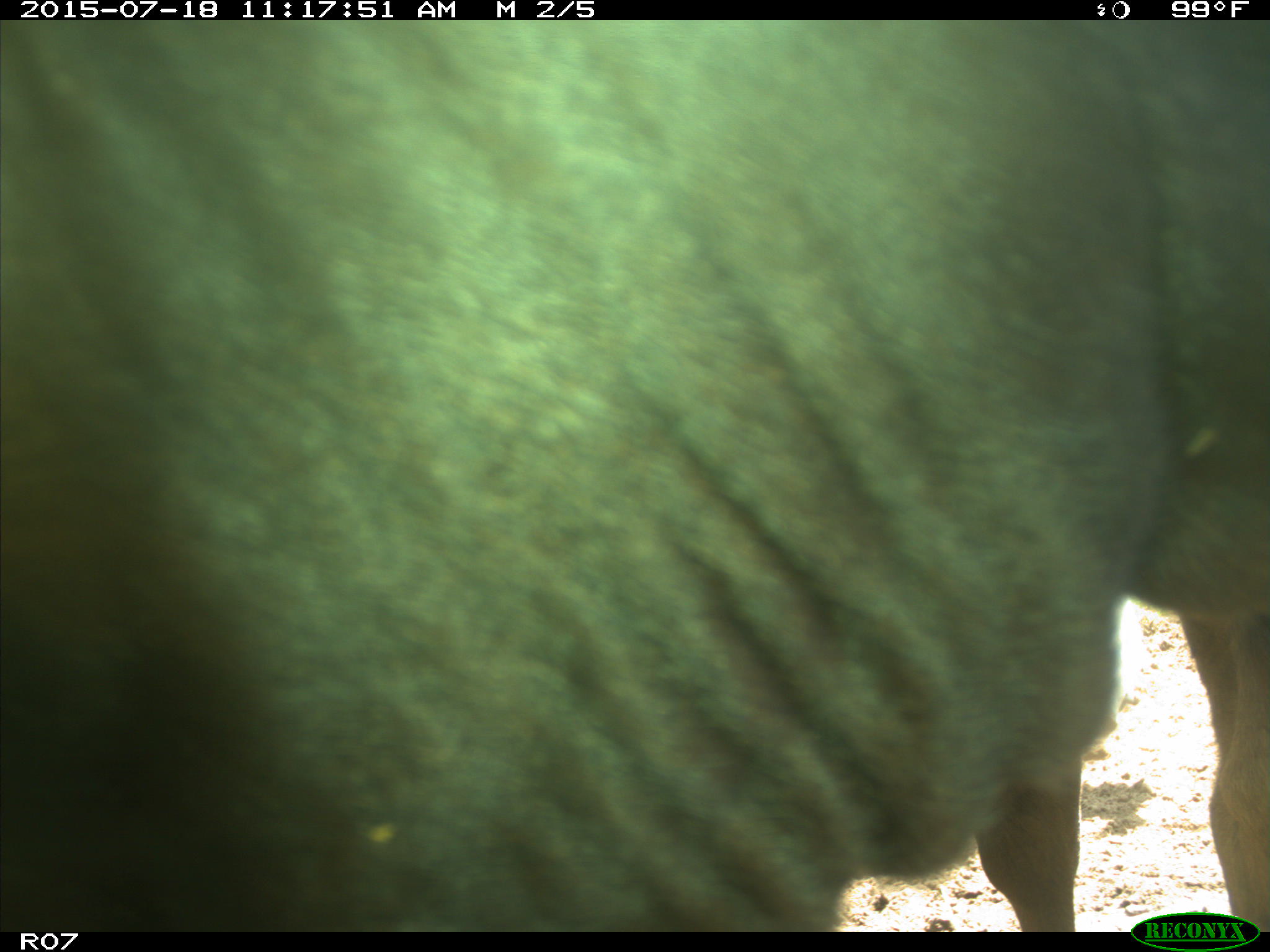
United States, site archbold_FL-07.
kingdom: Animalia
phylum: Chordata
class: Mammalia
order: Artiodactyla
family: Bovidae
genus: Bos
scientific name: Bos taurus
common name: domestic cow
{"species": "Bos taurus (domestic cow)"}